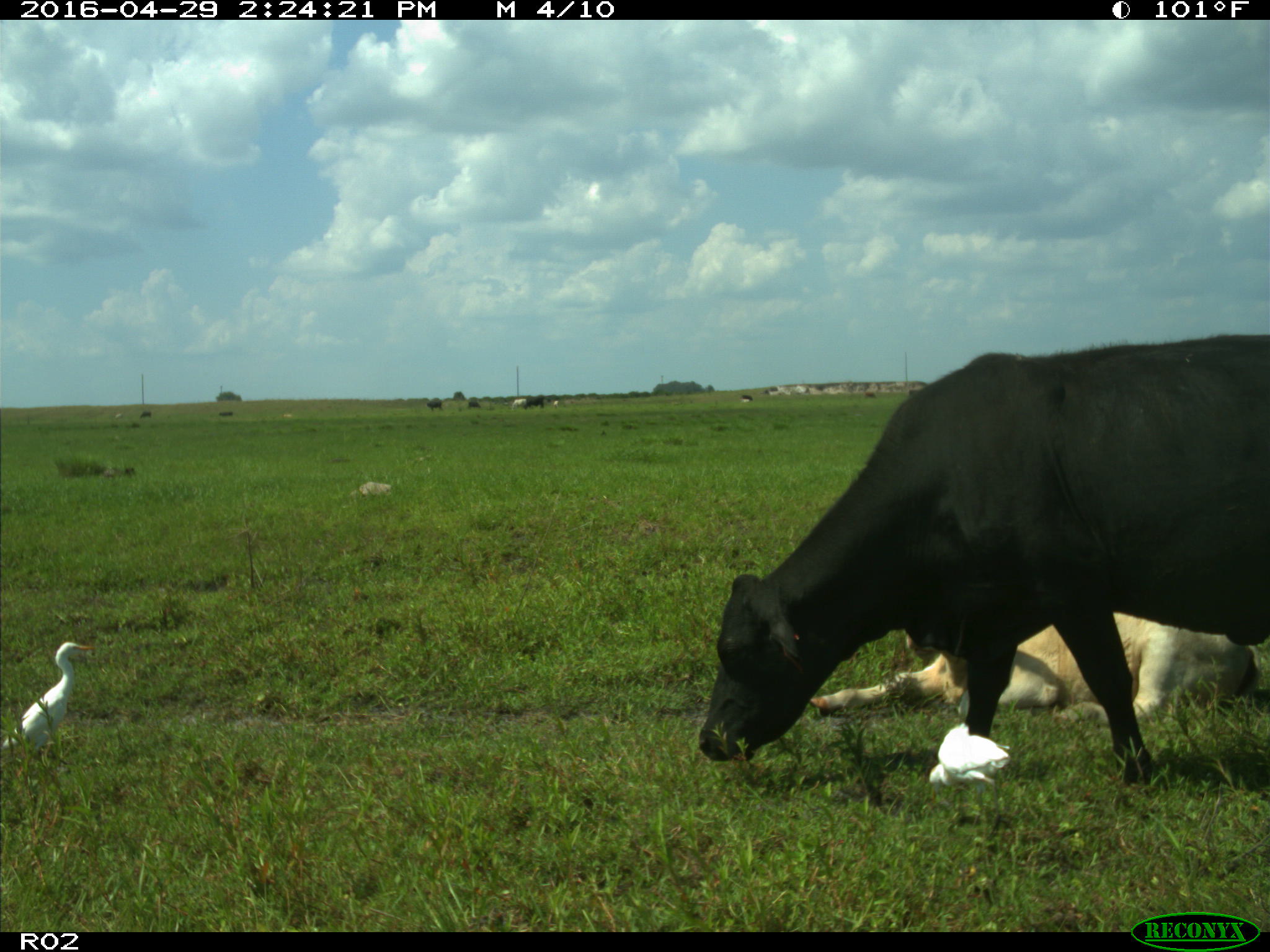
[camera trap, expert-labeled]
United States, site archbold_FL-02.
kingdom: Animalia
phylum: Chordata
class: Mammalia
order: Artiodactyla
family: Bovidae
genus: Bos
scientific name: Bos taurus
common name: domestic cow